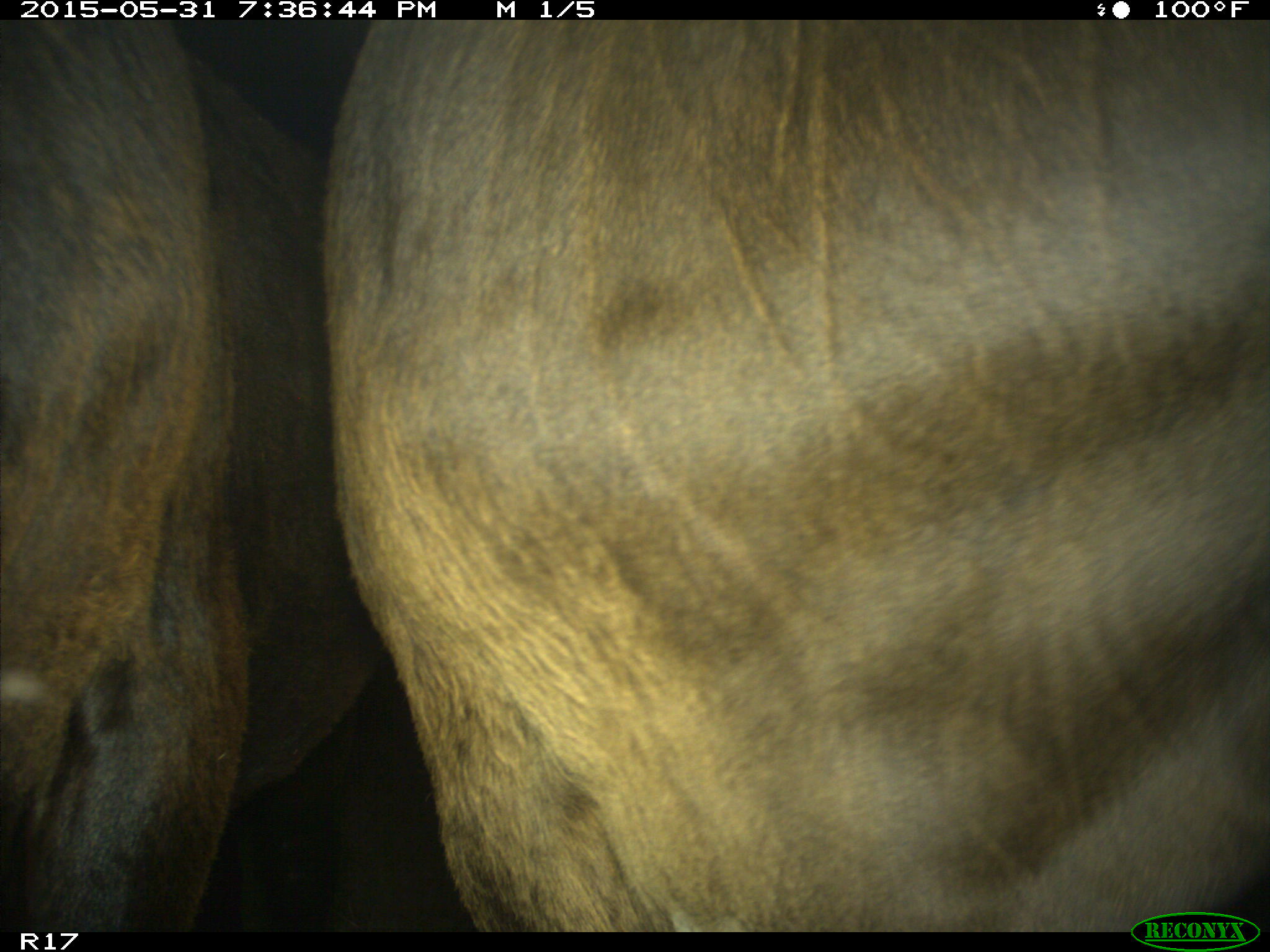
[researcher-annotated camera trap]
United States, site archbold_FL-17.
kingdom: Animalia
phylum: Chordata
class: Mammalia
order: Artiodactyla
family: Bovidae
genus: Bos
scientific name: Bos taurus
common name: domestic cow